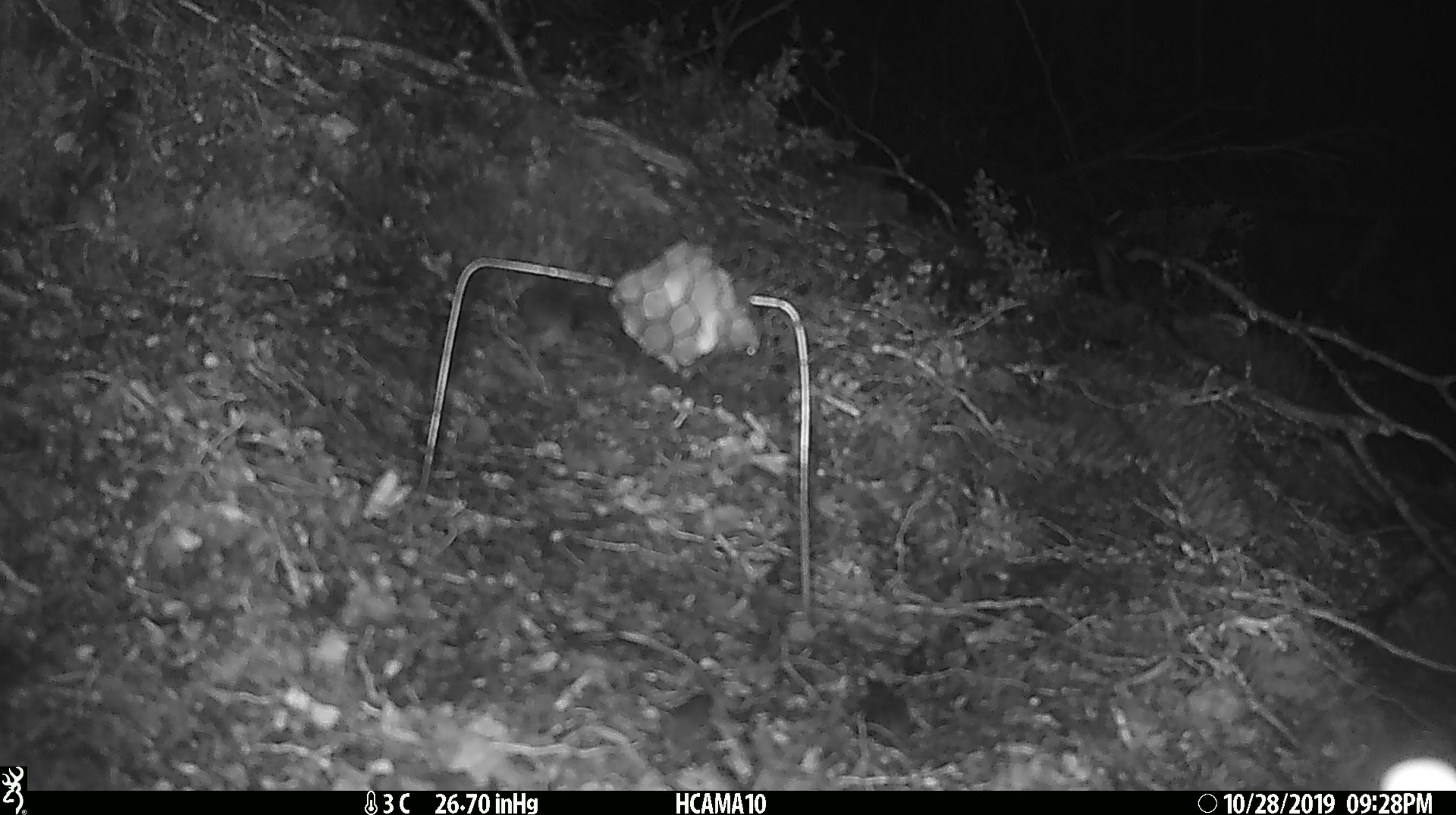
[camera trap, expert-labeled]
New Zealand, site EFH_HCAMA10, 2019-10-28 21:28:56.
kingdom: Animalia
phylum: Chordata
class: Mammalia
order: Rodentia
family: Muridae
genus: Mus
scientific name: Mus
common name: mouse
Mouse (Mus).